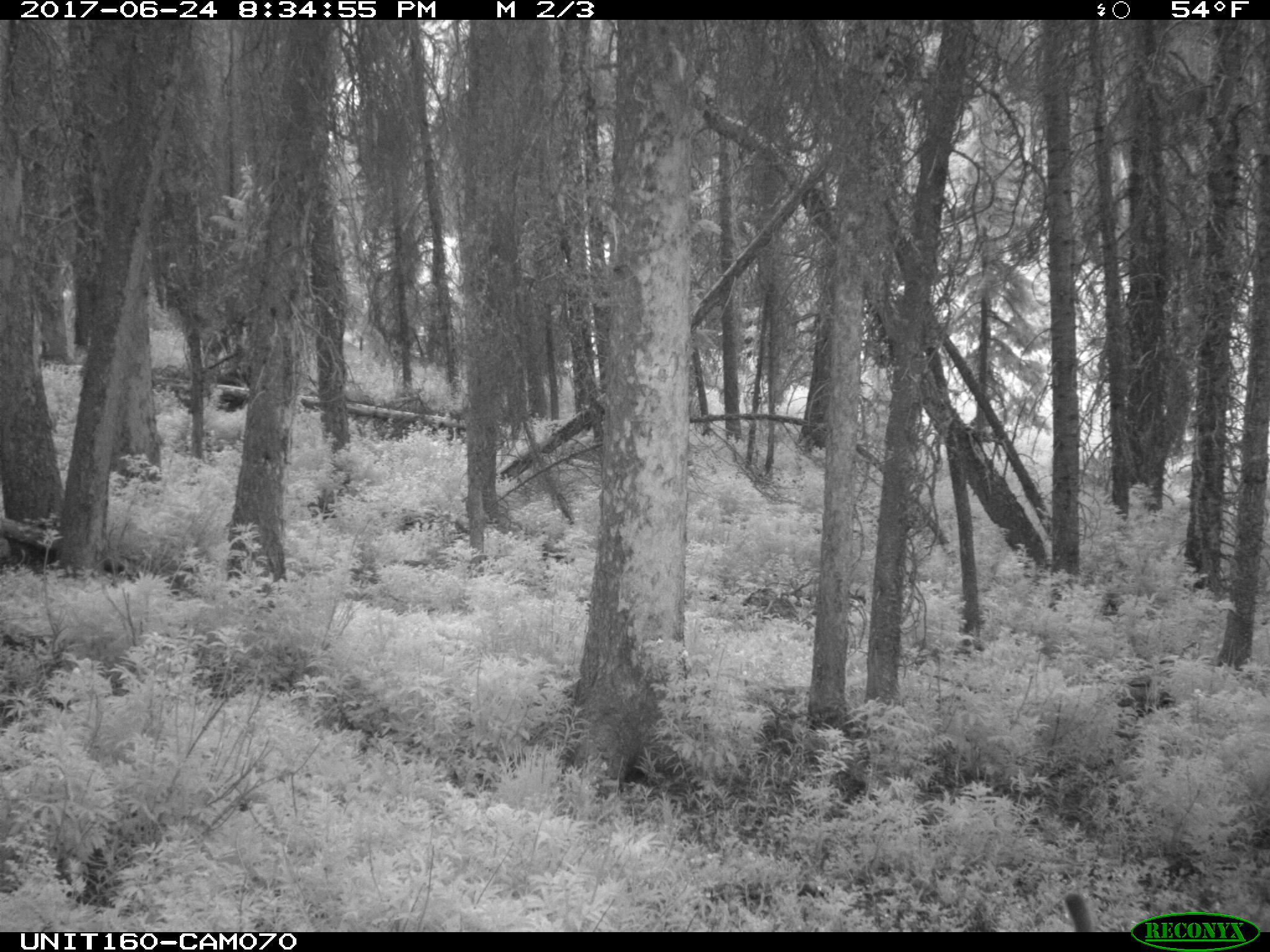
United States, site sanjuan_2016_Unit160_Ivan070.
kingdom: Animalia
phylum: Chordata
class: Mammalia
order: Artiodactyla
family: Cervidae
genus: Cervus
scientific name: Cervus elaphus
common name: red deer